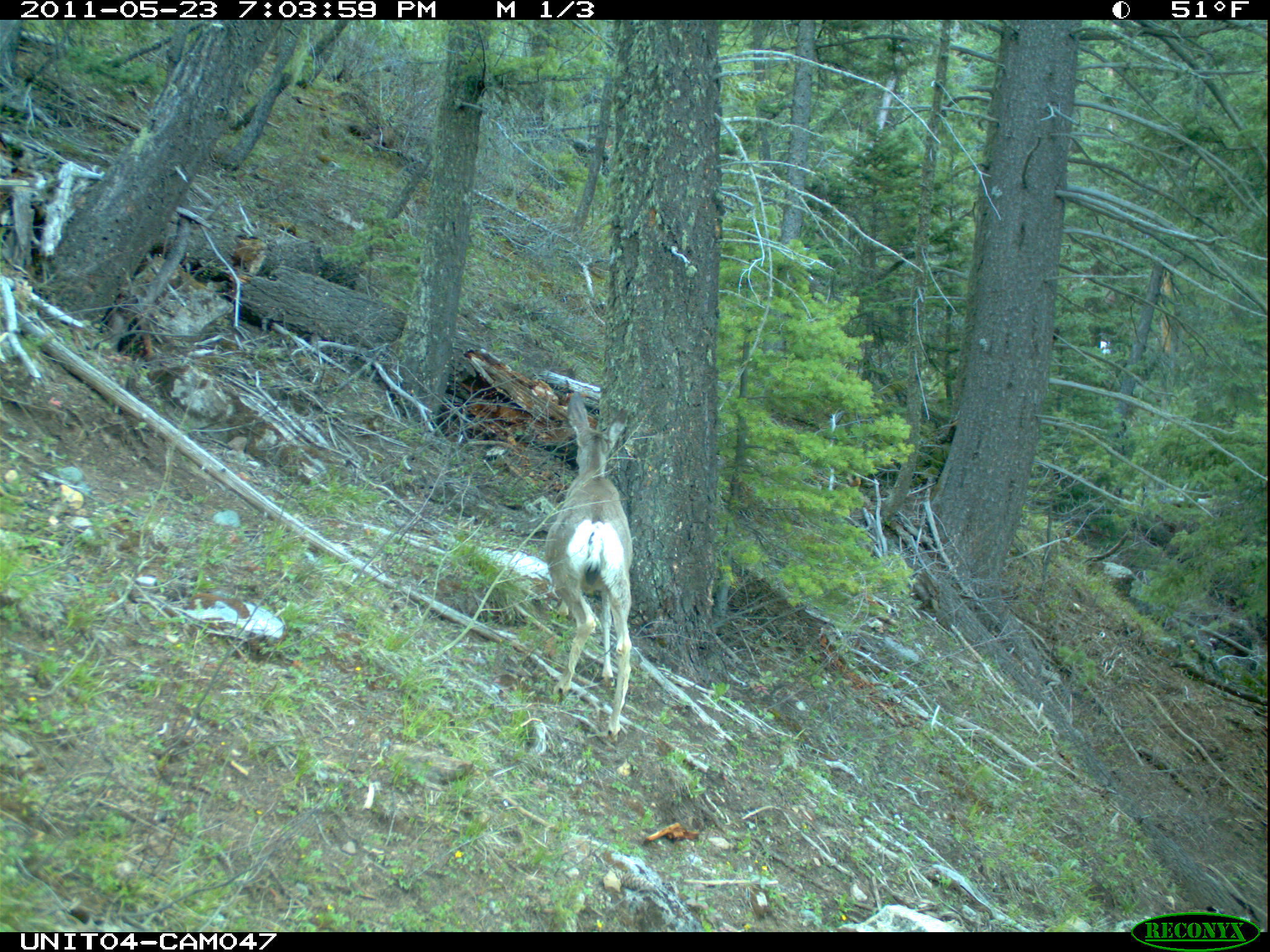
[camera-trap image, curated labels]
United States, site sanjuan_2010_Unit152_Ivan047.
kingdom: Animalia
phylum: Chordata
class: Mammalia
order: Artiodactyla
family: Cervidae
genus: Odocoileus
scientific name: Odocoileus hemionus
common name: mule deer